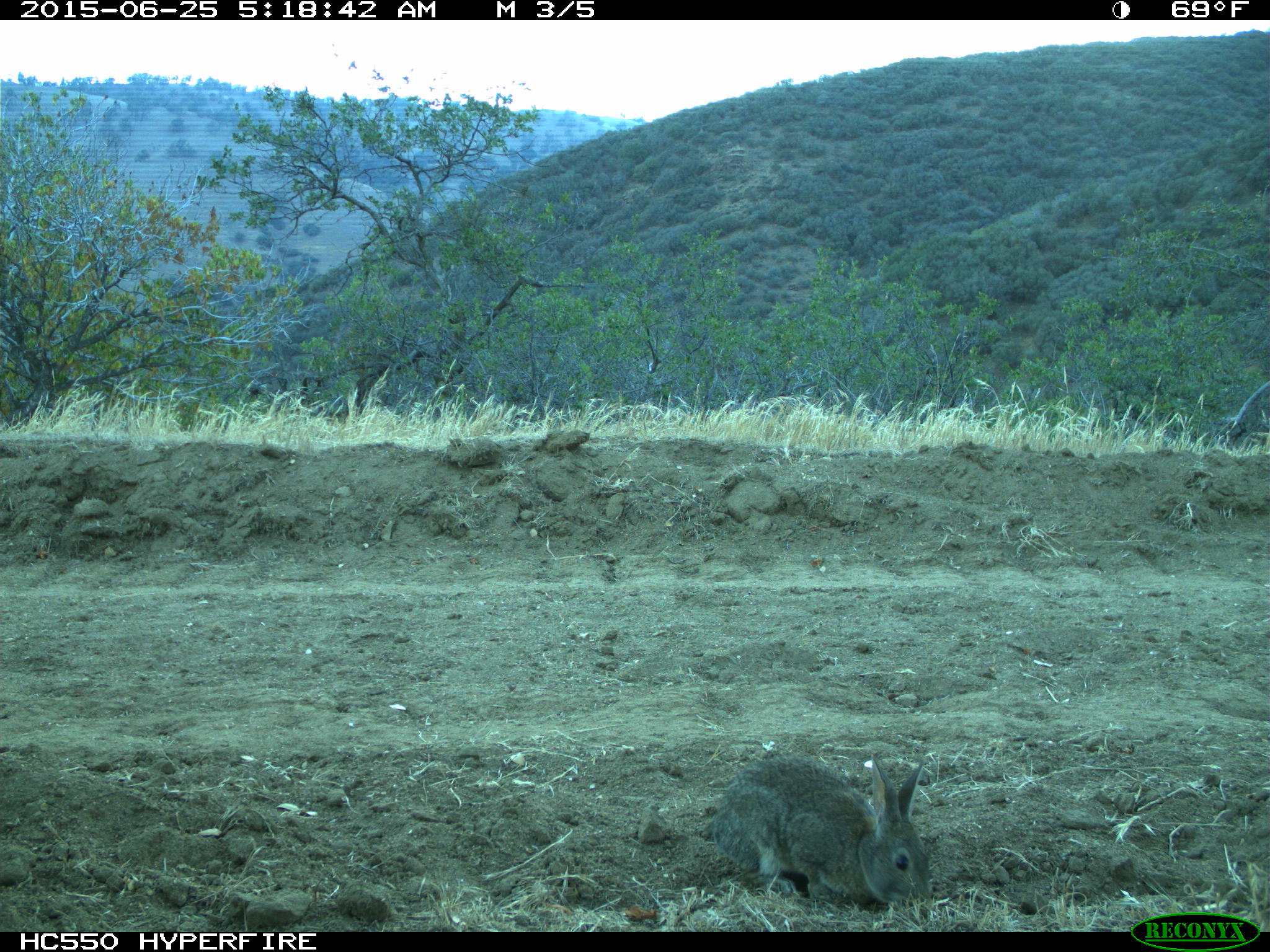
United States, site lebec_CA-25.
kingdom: Animalia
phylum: Chordata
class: Mammalia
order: Lagomorpha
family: Leporidae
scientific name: Leporidae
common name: rabbits and hares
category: unidentified rabbit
Unidentified rabbit (rabbits and hares) (Leporidae).